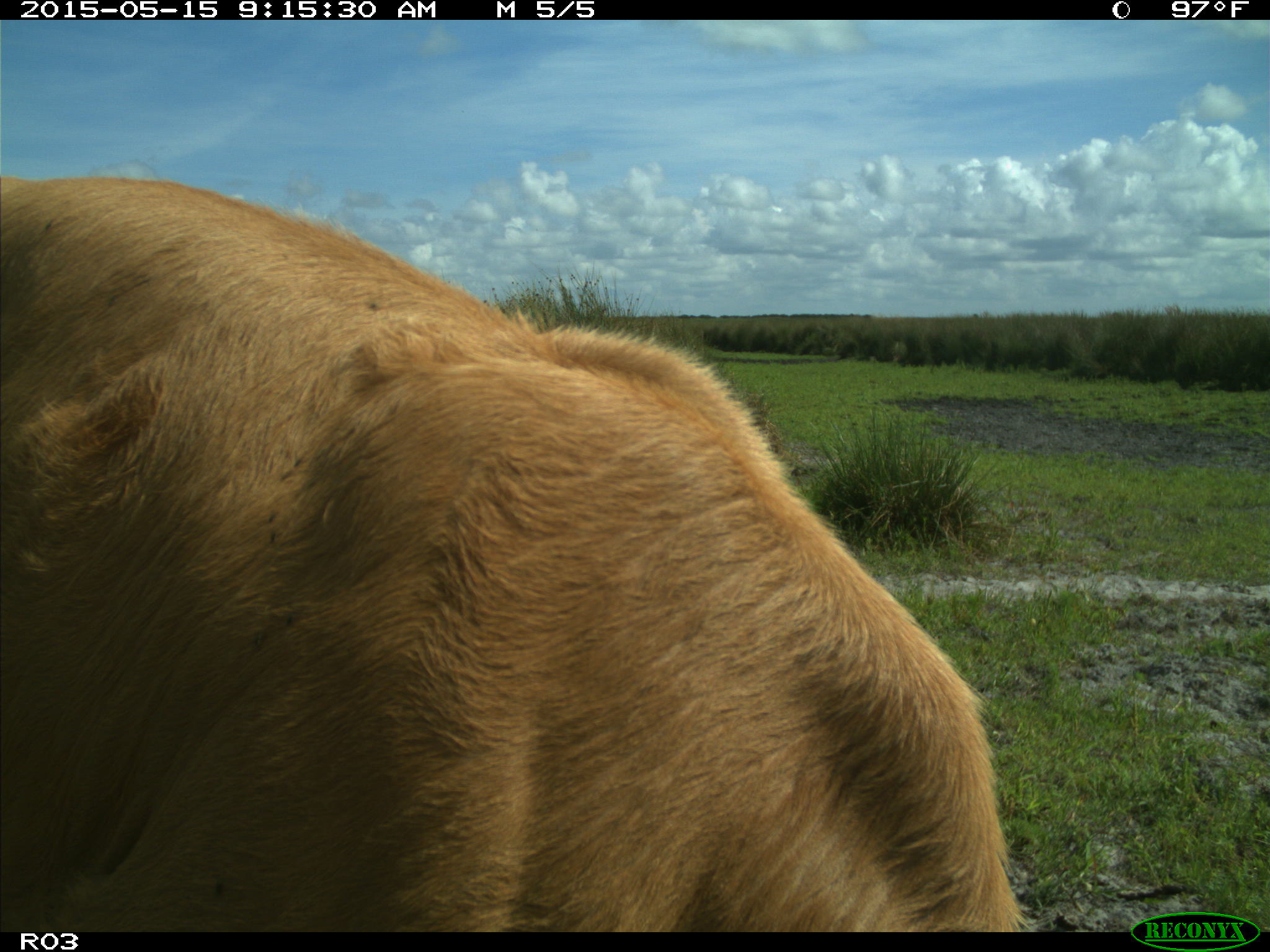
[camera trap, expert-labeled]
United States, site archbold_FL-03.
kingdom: Animalia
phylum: Chordata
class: Mammalia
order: Artiodactyla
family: Bovidae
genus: Bos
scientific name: Bos taurus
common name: domestic cow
Bos taurus (domestic cow).